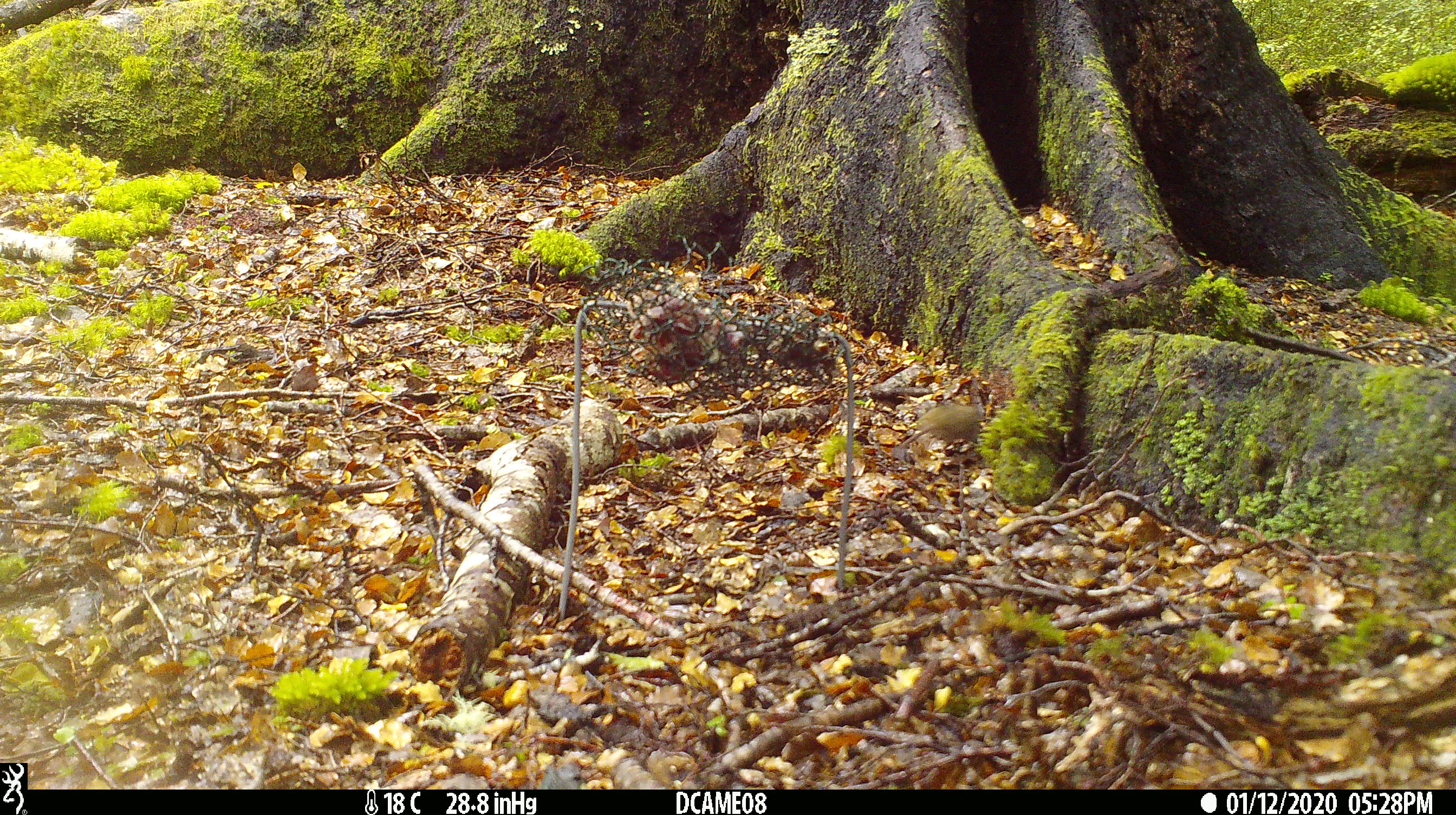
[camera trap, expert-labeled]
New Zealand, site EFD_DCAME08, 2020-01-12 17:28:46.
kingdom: Animalia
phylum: Chordata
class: Mammalia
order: Rodentia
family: Muridae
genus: Mus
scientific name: Mus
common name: mouse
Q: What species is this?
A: Mouse (Mus).